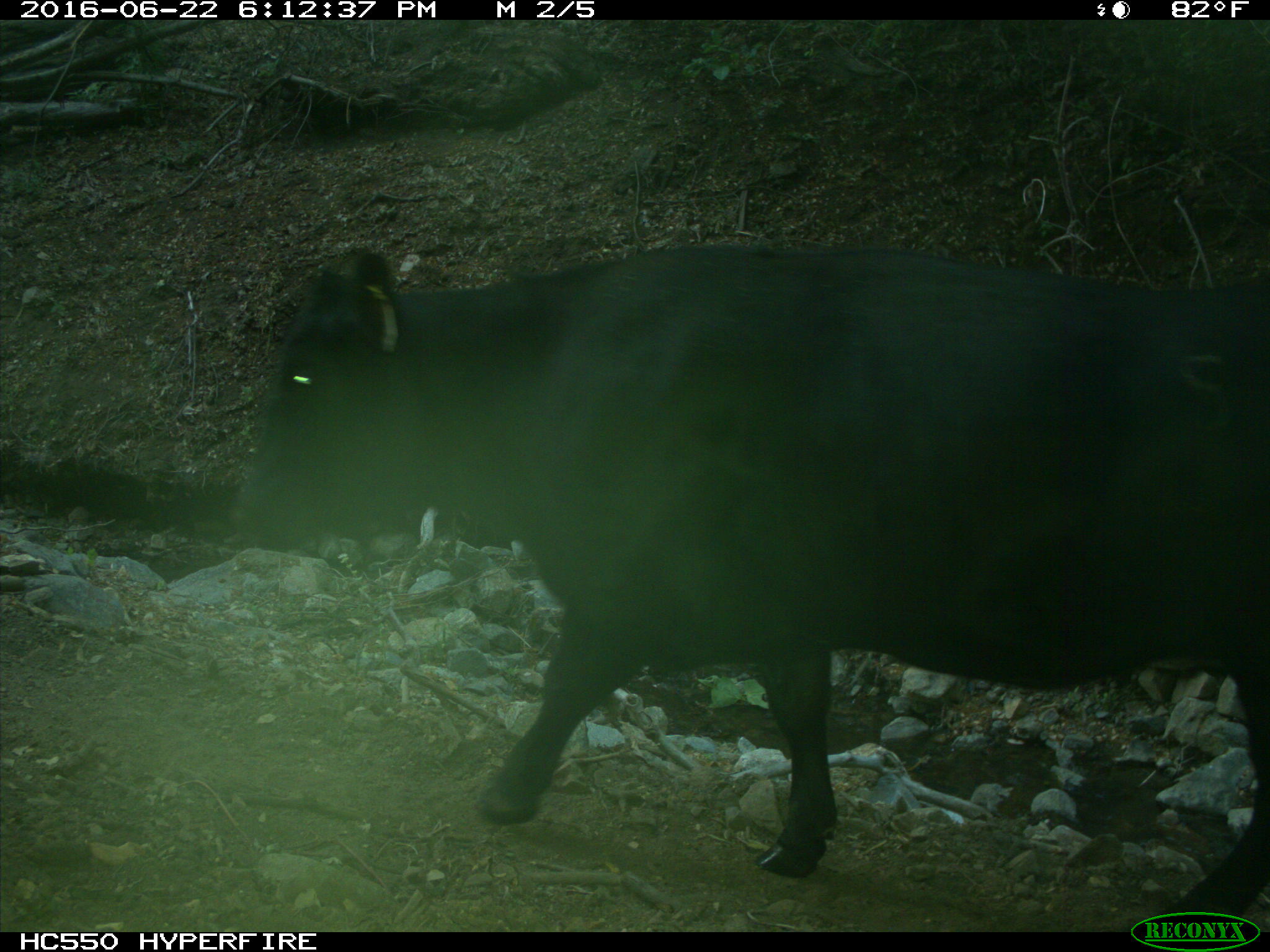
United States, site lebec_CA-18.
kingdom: Animalia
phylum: Chordata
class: Mammalia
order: Artiodactyla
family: Bovidae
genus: Bos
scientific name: Bos taurus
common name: domestic cow